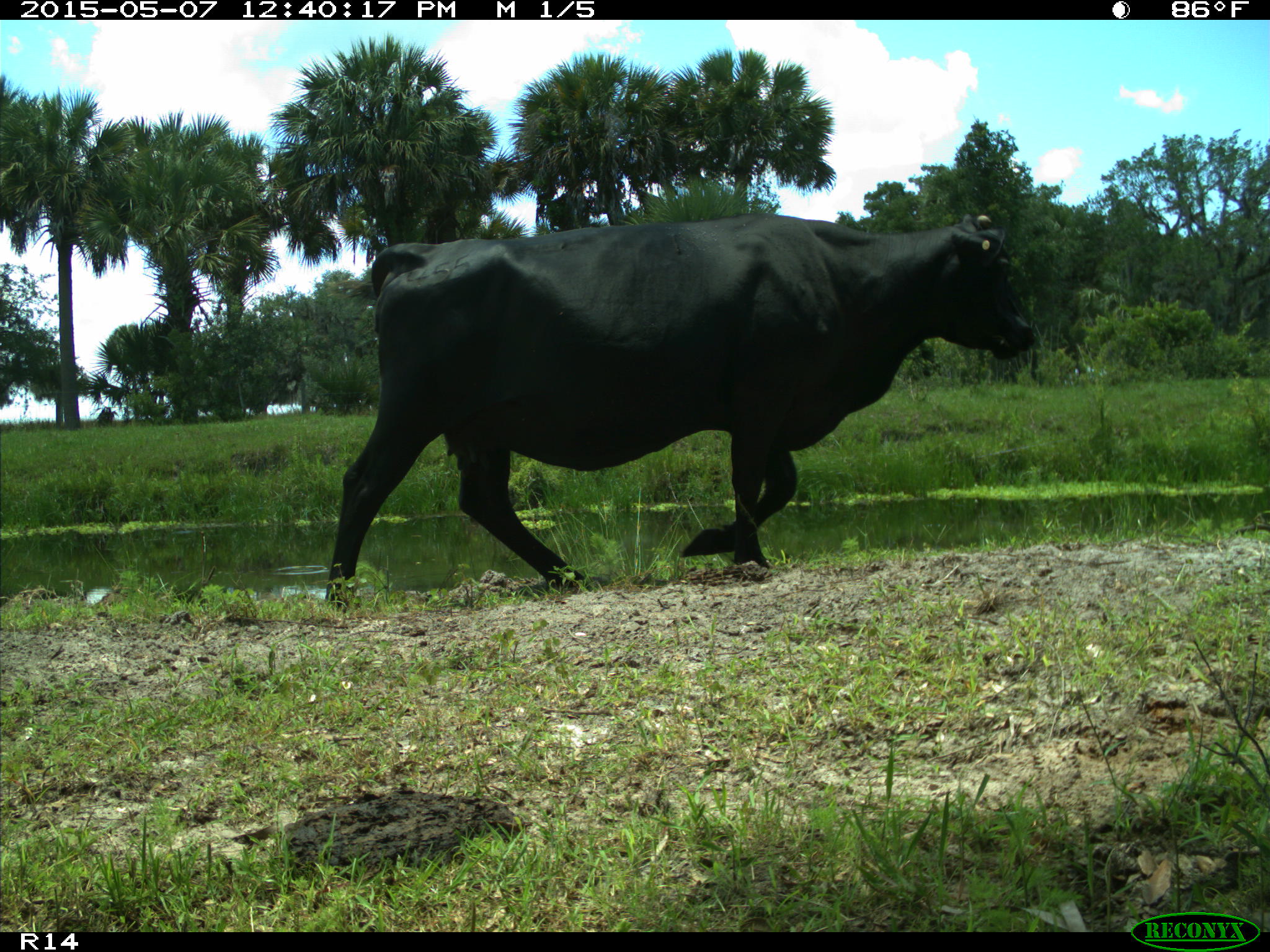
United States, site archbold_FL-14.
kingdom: Animalia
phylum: Chordata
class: Mammalia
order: Artiodactyla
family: Bovidae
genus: Bos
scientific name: Bos taurus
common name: domestic cow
Bos taurus (domestic cow).